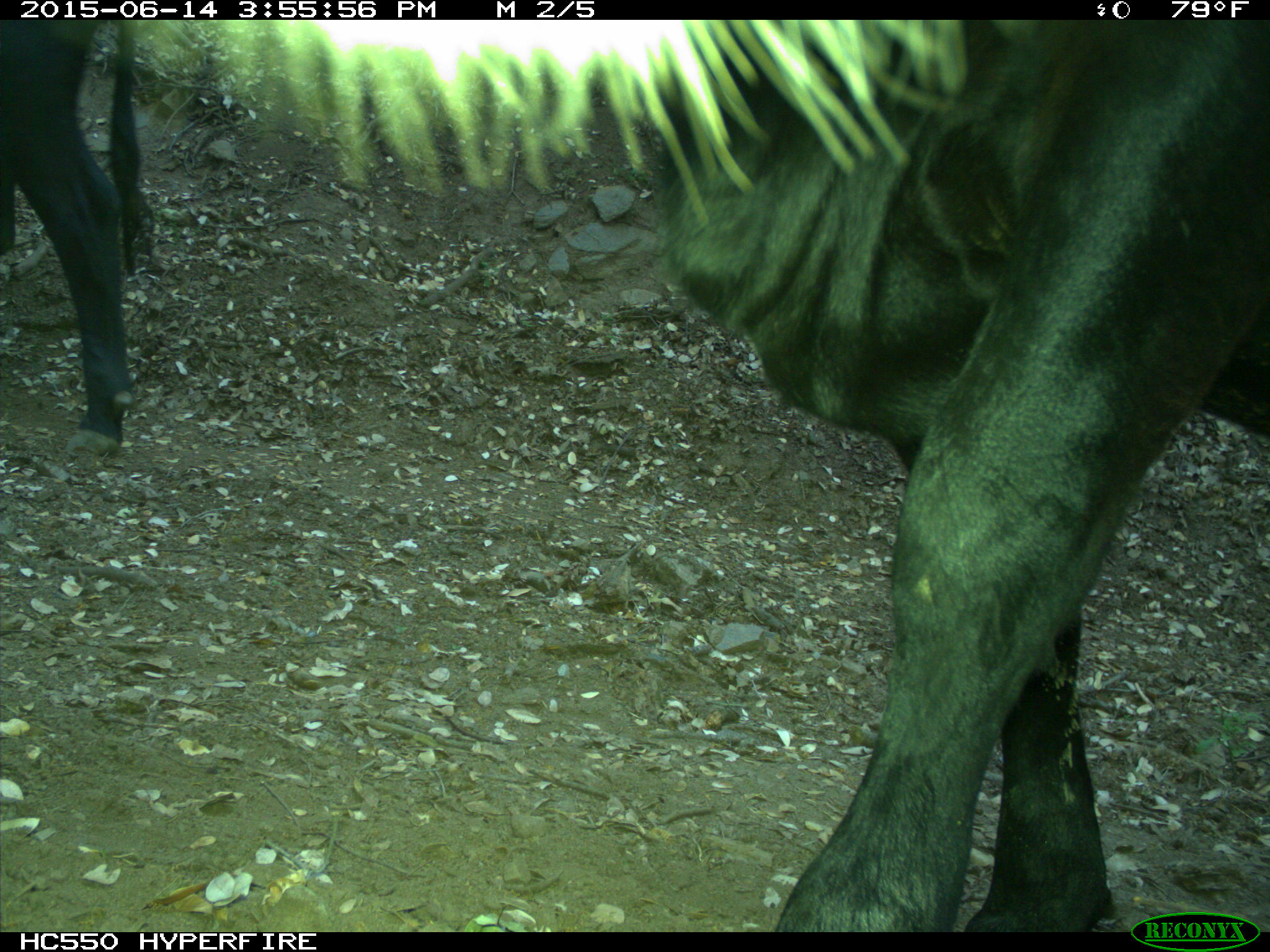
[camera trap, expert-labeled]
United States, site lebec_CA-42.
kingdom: Animalia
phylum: Chordata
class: Mammalia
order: Artiodactyla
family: Bovidae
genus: Bos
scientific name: Bos taurus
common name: domestic cow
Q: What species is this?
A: Bos taurus (domestic cow).